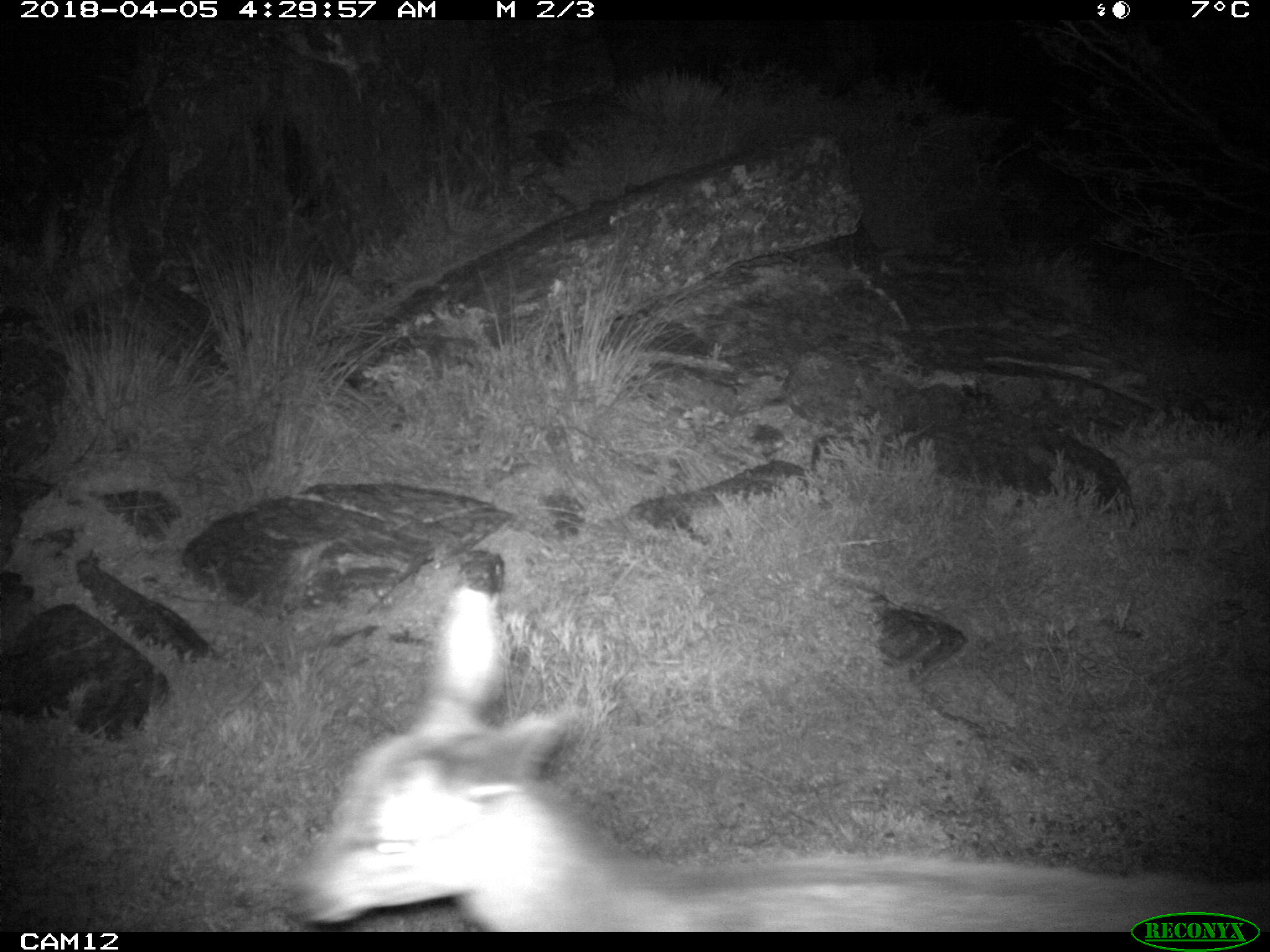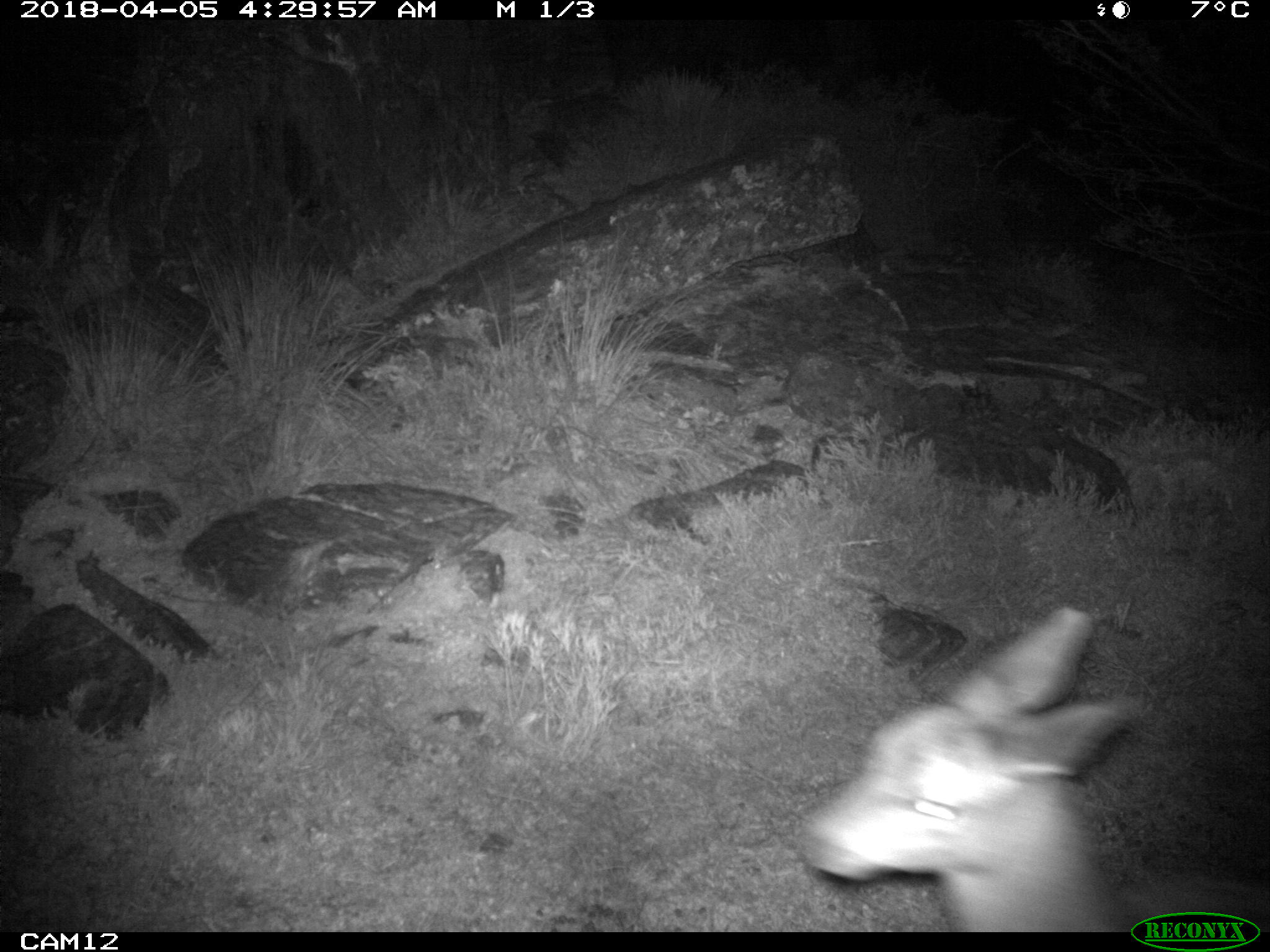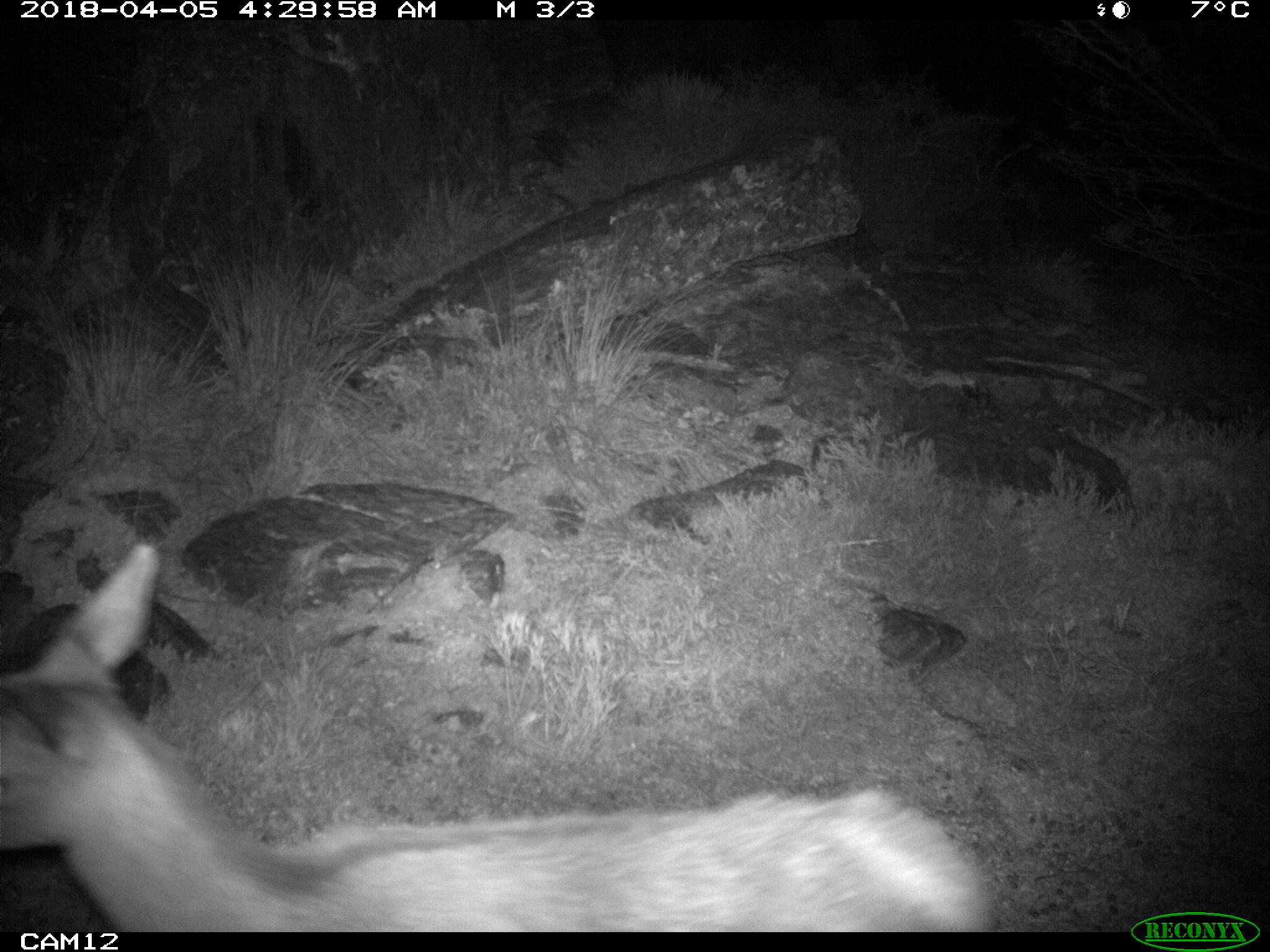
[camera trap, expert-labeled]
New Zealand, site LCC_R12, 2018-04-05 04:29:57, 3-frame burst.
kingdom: Animalia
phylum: Chordata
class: Mammalia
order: Artiodactyla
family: Cervidae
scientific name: Cervidae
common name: deer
Deer (Cervidae).